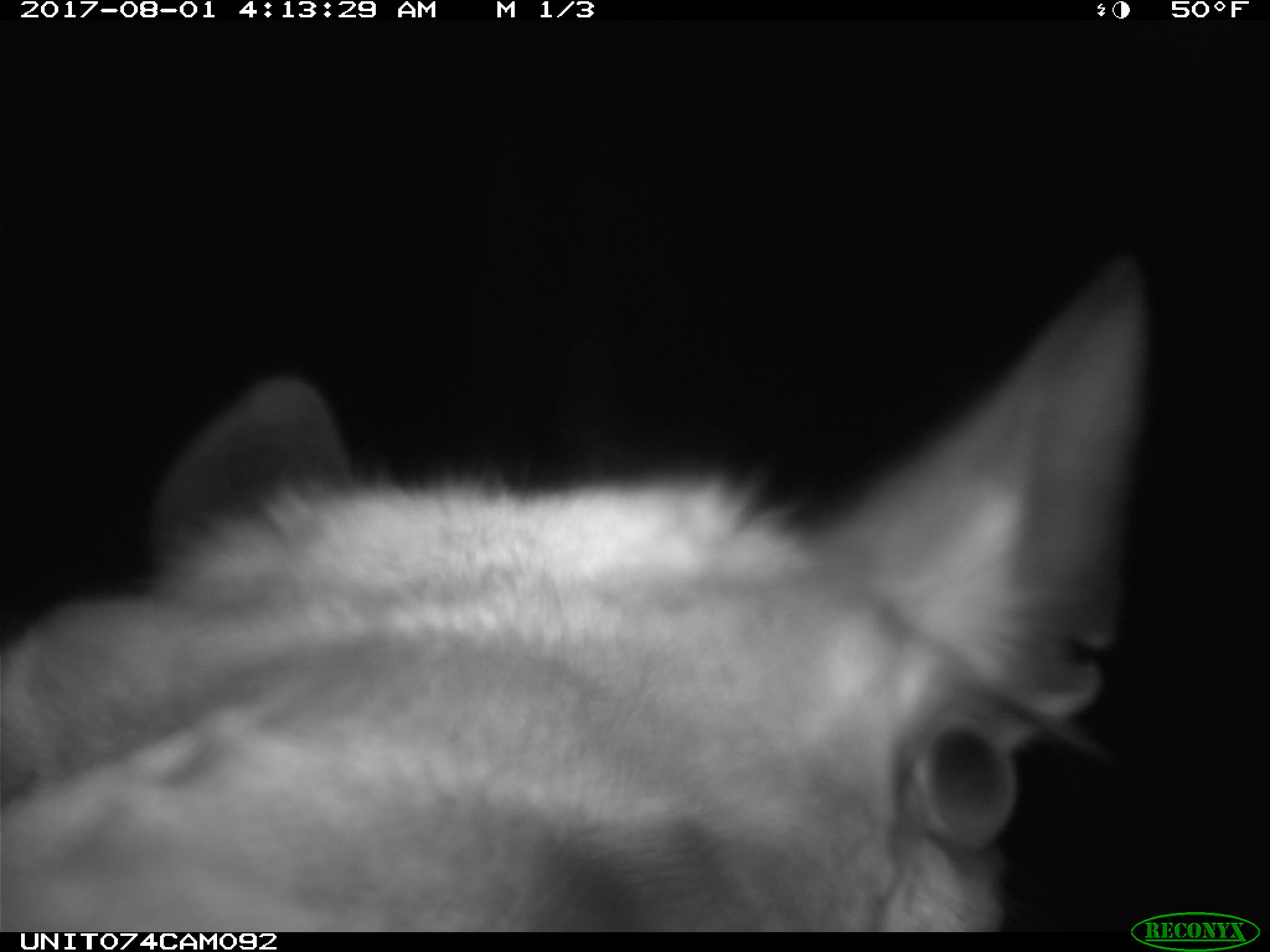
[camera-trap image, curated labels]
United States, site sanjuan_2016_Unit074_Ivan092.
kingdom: Animalia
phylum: Chordata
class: Mammalia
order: Artiodactyla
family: Cervidae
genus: Cervus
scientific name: Cervus elaphus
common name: red deer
Cervus elaphus (red deer).